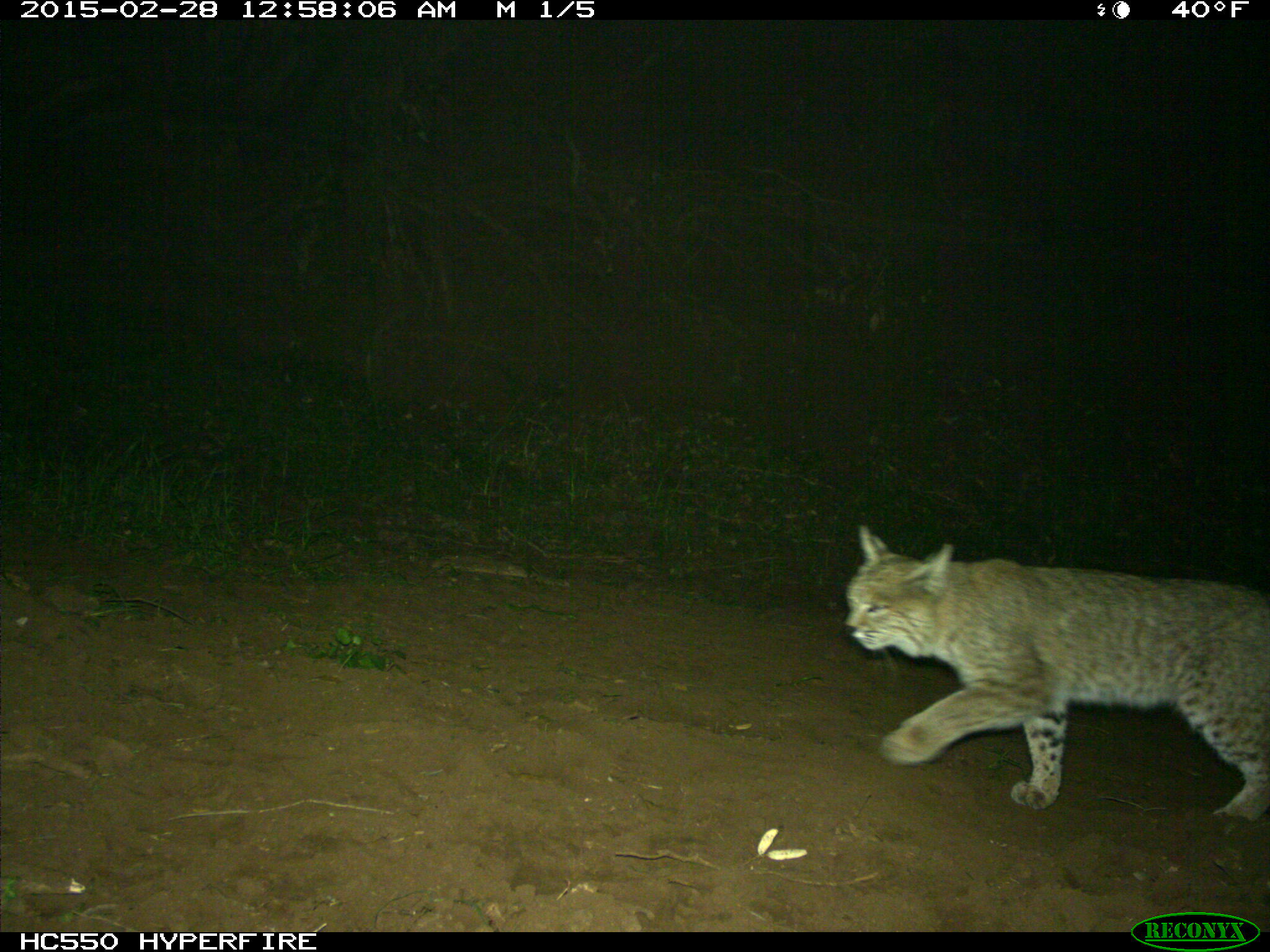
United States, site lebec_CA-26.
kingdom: Animalia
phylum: Chordata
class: Mammalia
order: Carnivora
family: Felidae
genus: Lynx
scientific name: Lynx rufus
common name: bobcat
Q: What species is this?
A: Lynx rufus (bobcat).